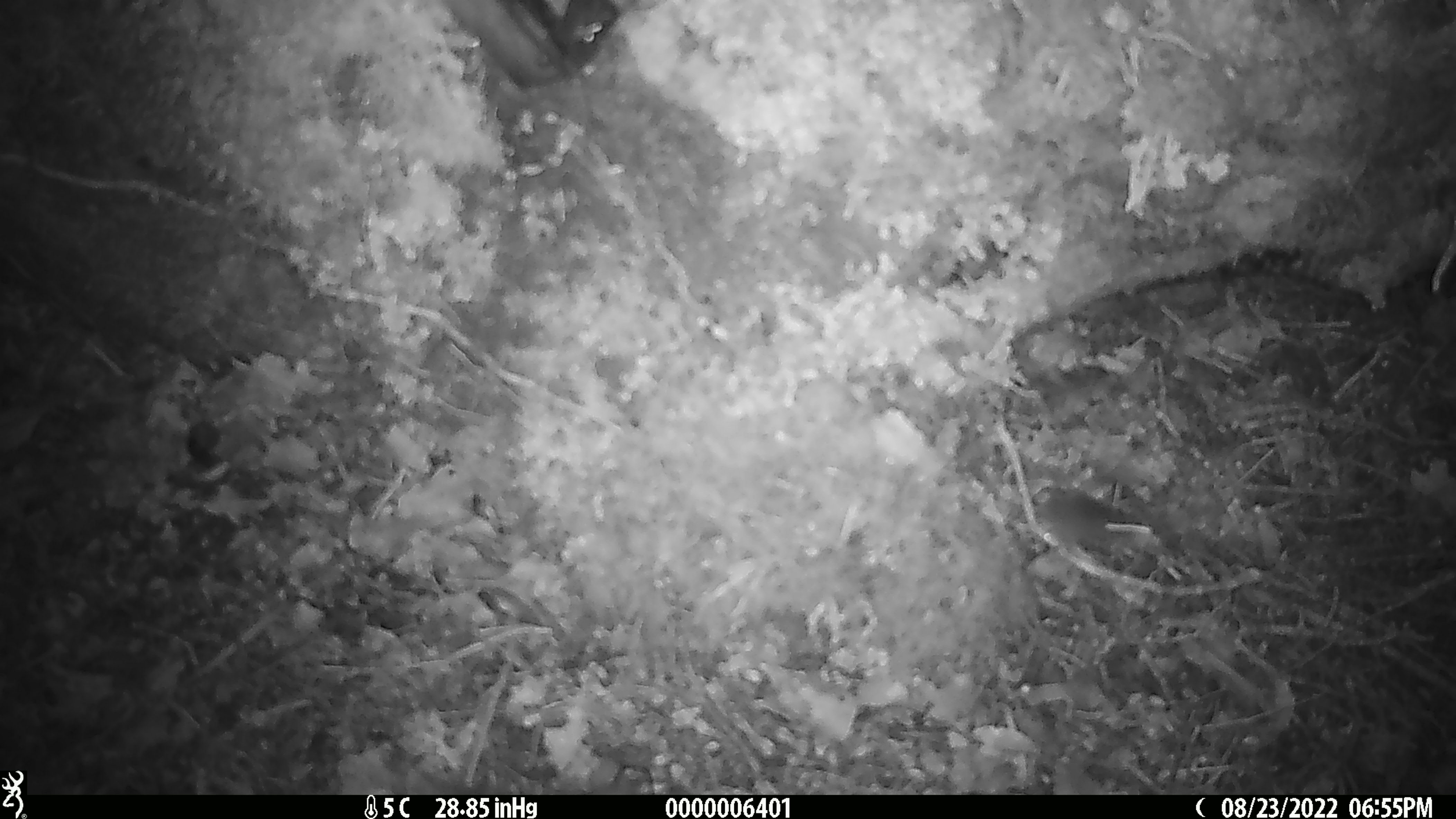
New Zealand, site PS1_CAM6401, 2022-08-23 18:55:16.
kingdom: Animalia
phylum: Chordata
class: Mammalia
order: Rodentia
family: Muridae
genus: Mus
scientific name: Mus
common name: mouse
Mouse (Mus).